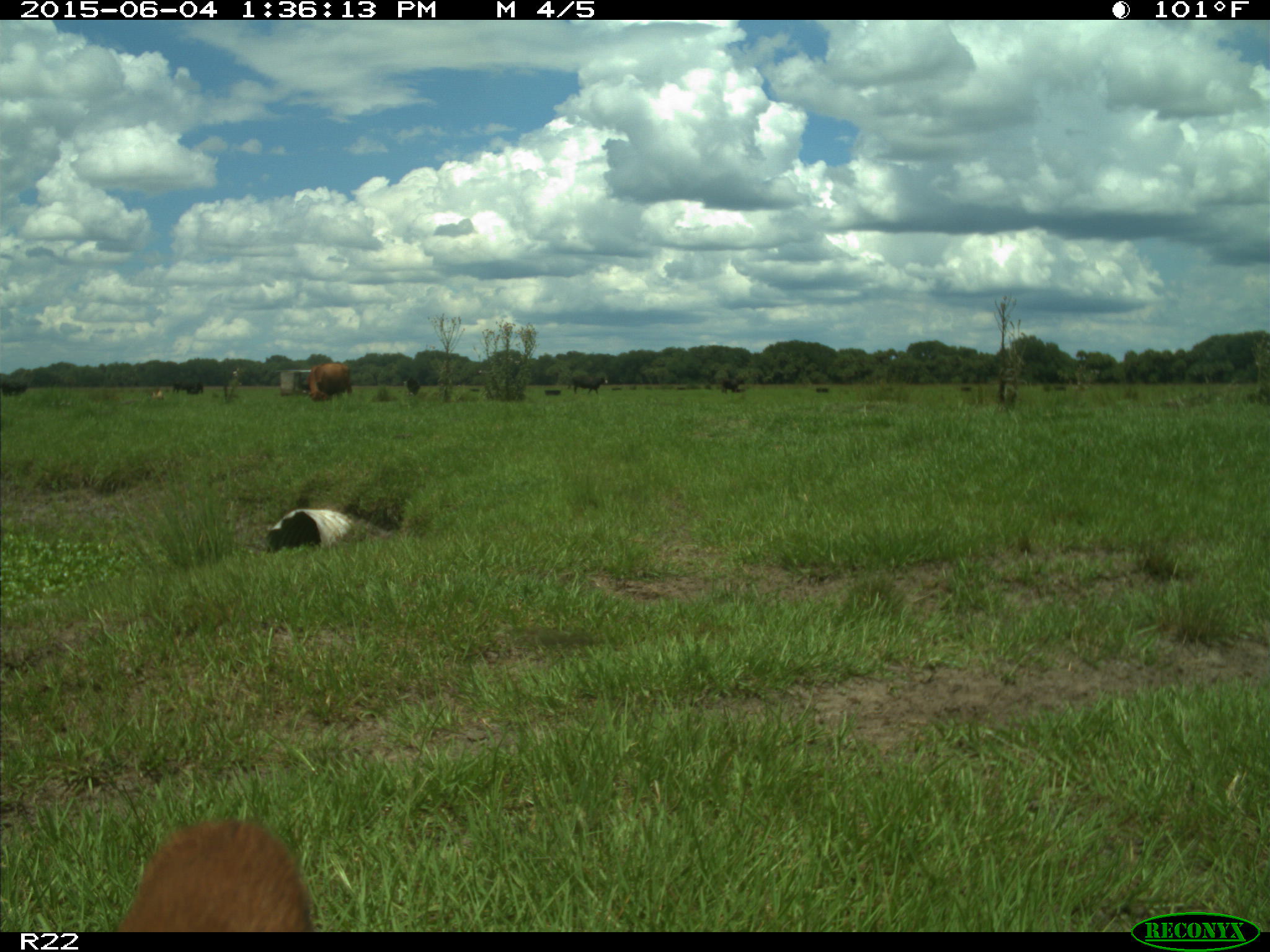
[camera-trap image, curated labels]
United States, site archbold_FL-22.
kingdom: Animalia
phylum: Chordata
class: Mammalia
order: Artiodactyla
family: Bovidae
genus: Bos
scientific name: Bos taurus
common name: domestic cow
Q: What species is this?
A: Bos taurus (domestic cow).